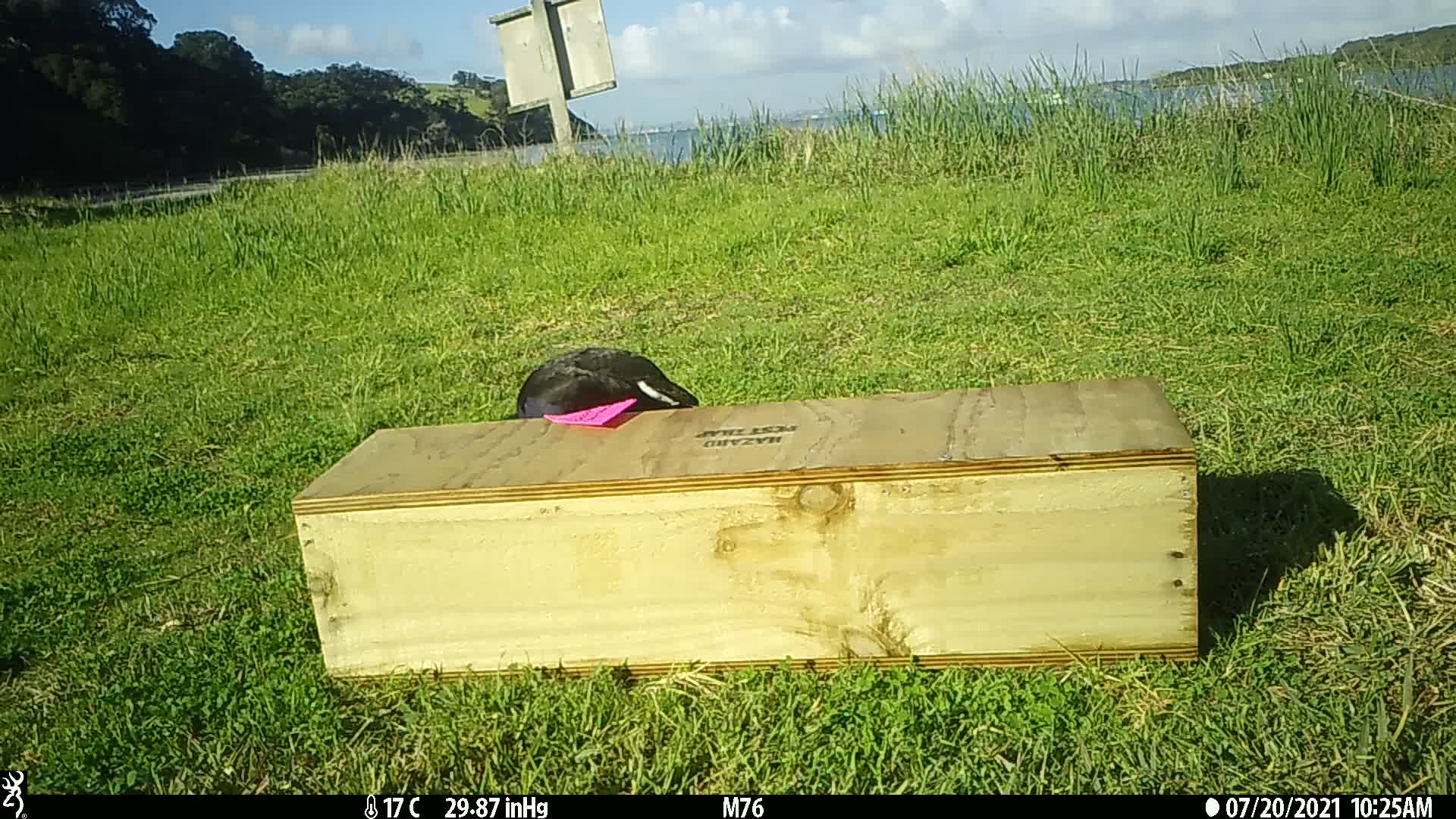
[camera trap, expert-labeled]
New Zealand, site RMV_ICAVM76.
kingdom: Animalia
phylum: Chordata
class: Aves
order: Gruiformes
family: Rallidae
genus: Porphyrio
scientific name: Porphyrio melanotus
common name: australasian swamphen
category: pukeko